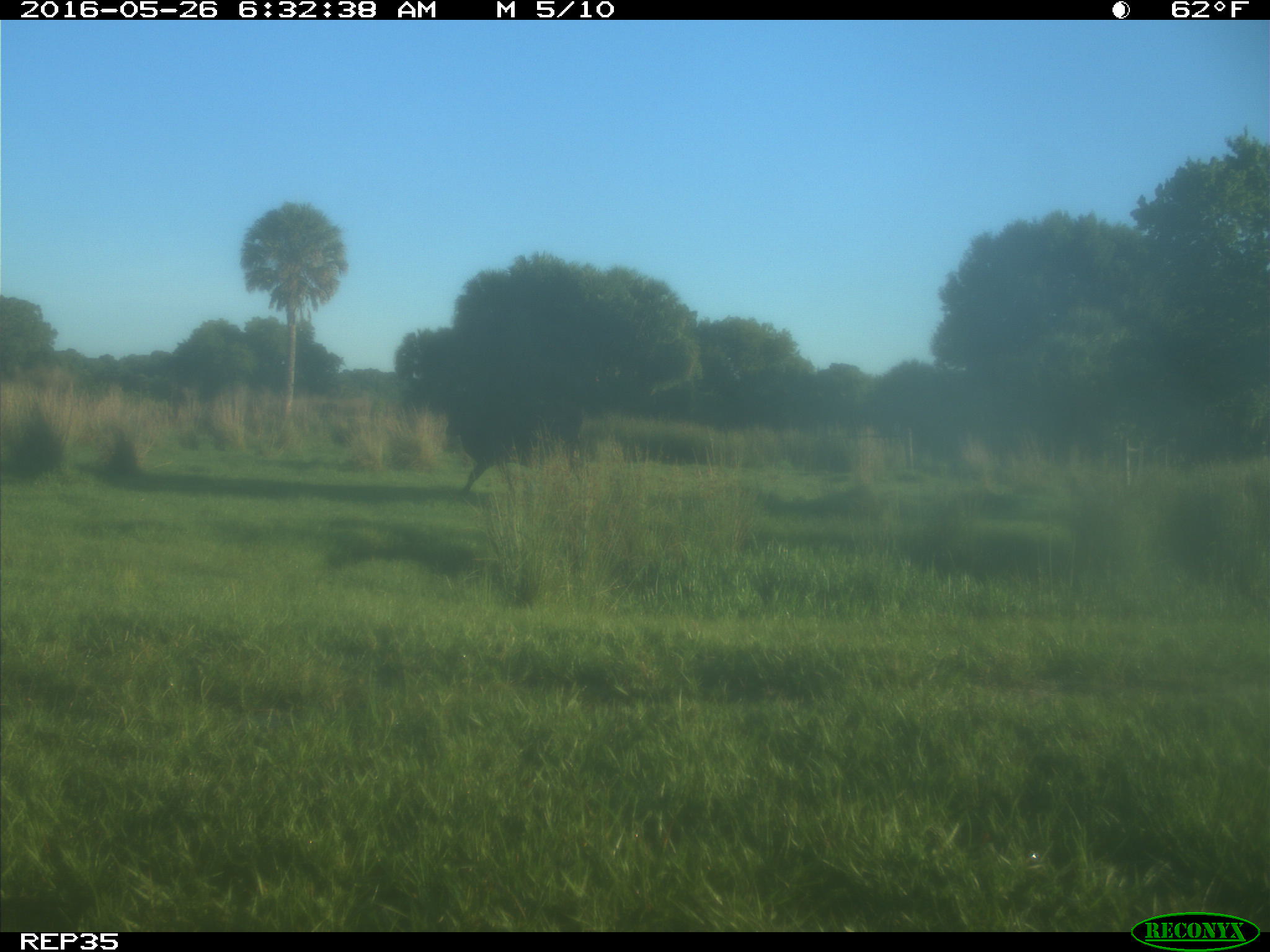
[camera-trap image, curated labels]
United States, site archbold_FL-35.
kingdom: Animalia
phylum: Chordata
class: Mammalia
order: Artiodactyla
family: Bovidae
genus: Bos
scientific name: Bos taurus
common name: domestic cow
Bos taurus (domestic cow).